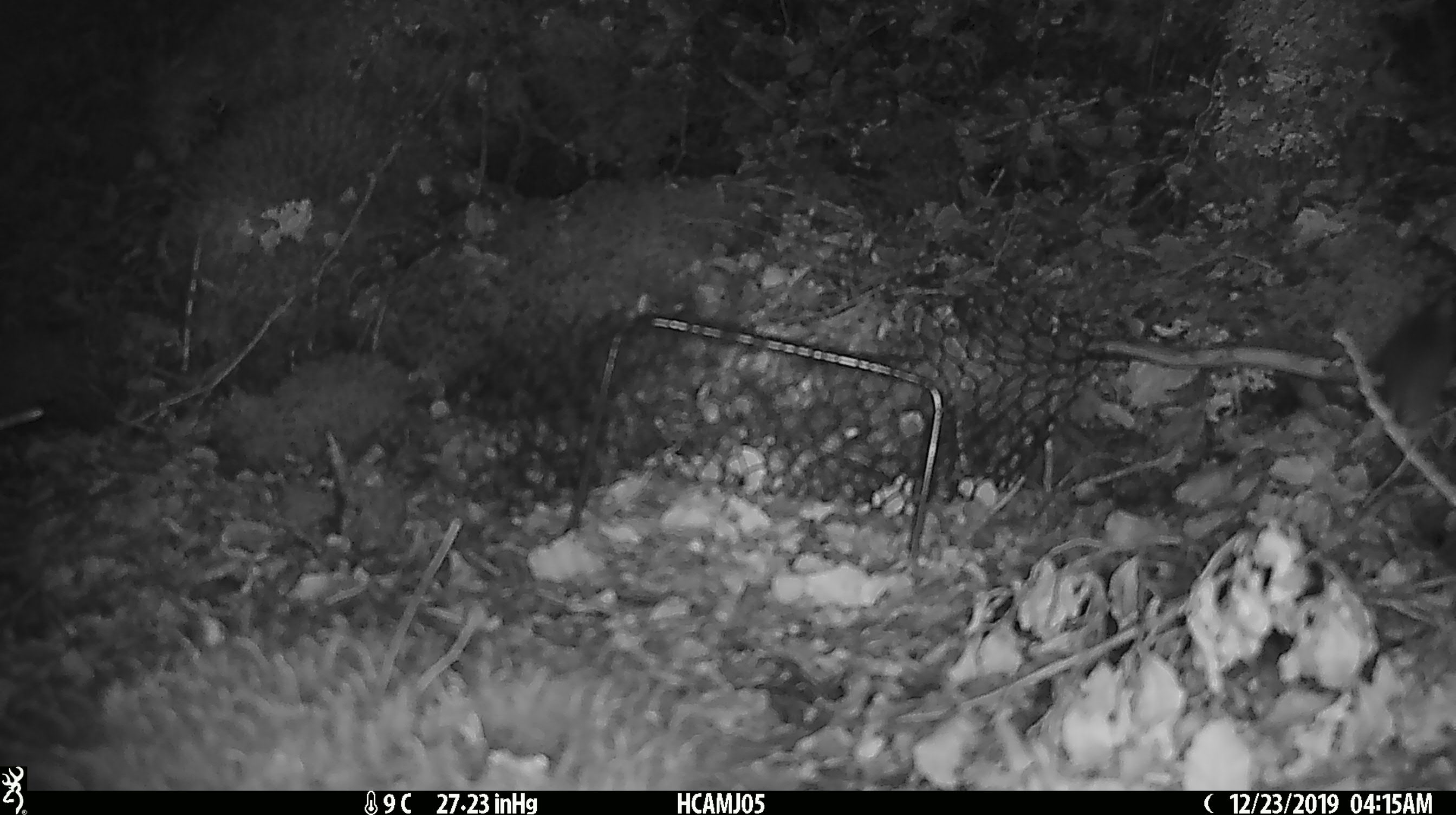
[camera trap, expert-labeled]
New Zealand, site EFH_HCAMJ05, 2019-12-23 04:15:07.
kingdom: Animalia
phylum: Chordata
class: Mammalia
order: Rodentia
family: Muridae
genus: Mus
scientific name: Mus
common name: mouse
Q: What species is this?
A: Mouse (Mus).